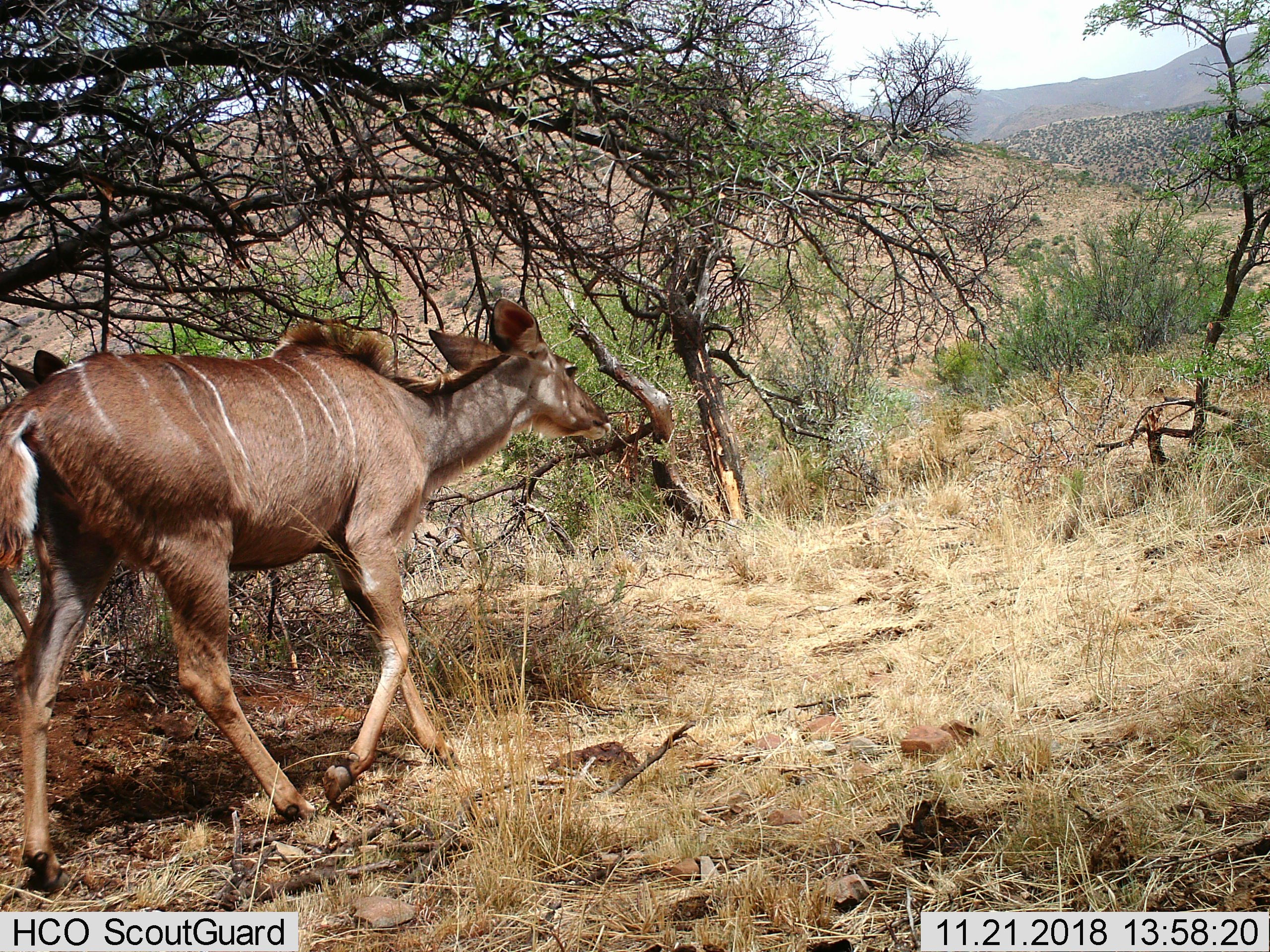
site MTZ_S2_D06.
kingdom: Animalia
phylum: Chordata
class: Mammalia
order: Artiodactyla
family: Bovidae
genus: Tragelaphus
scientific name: Tragelaphus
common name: kudu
Kudu (Tragelaphus), count 2. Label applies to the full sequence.